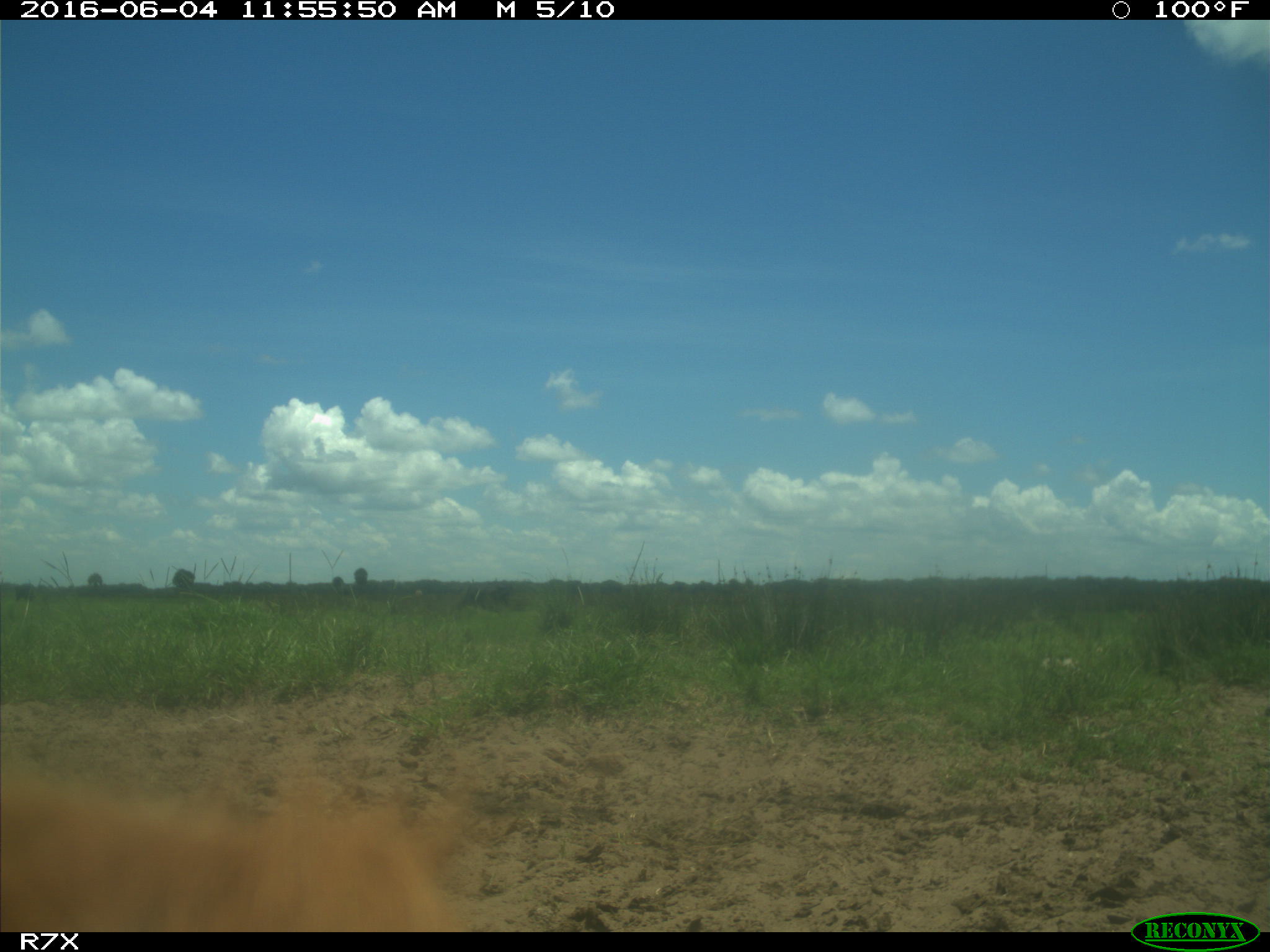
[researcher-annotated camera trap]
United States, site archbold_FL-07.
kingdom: Animalia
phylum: Chordata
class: Mammalia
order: Artiodactyla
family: Bovidae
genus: Bos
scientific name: Bos taurus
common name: domestic cow